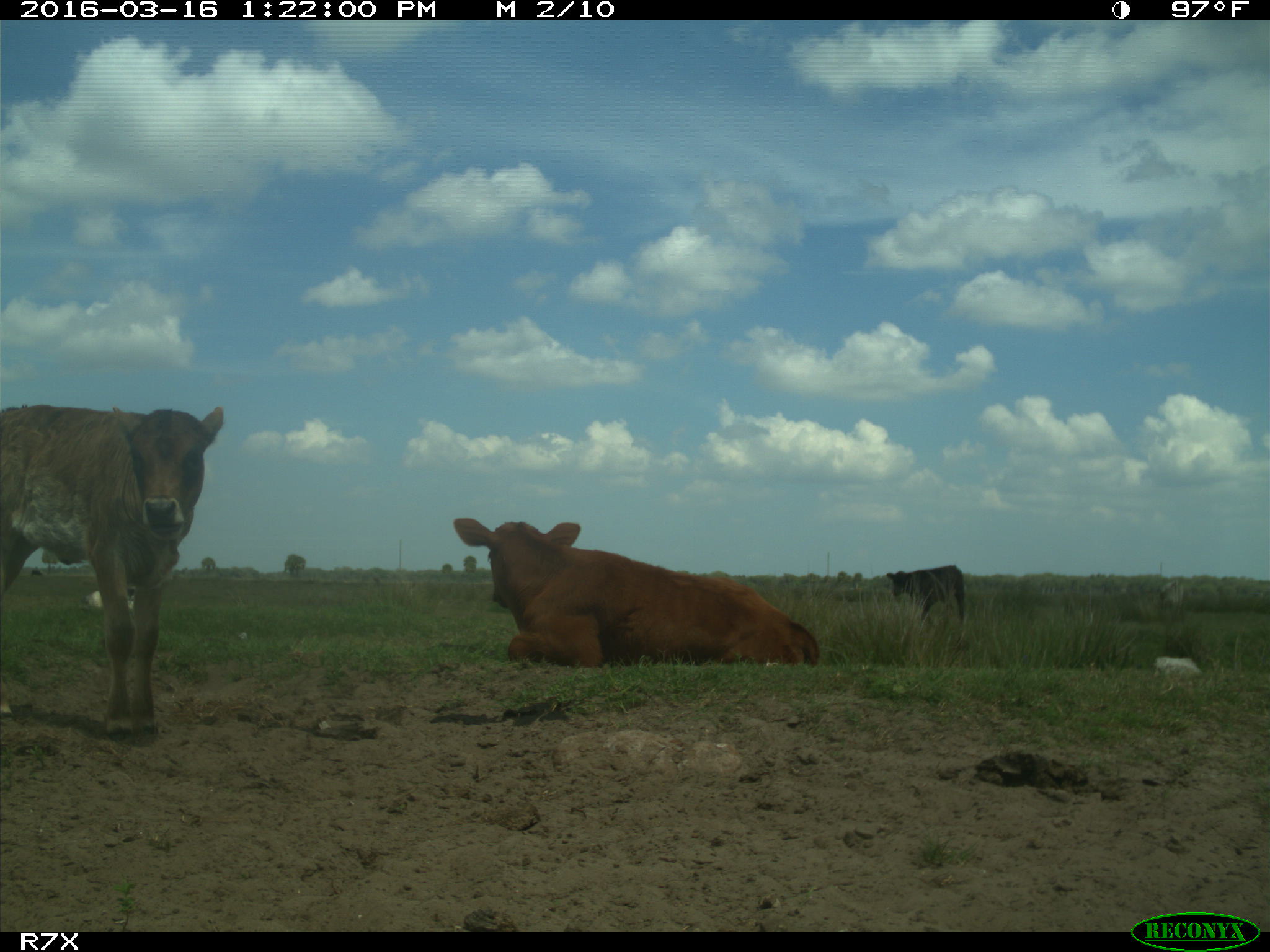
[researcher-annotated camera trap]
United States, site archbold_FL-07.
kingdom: Animalia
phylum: Chordata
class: Mammalia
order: Artiodactyla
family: Bovidae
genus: Bos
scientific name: Bos taurus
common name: domestic cow